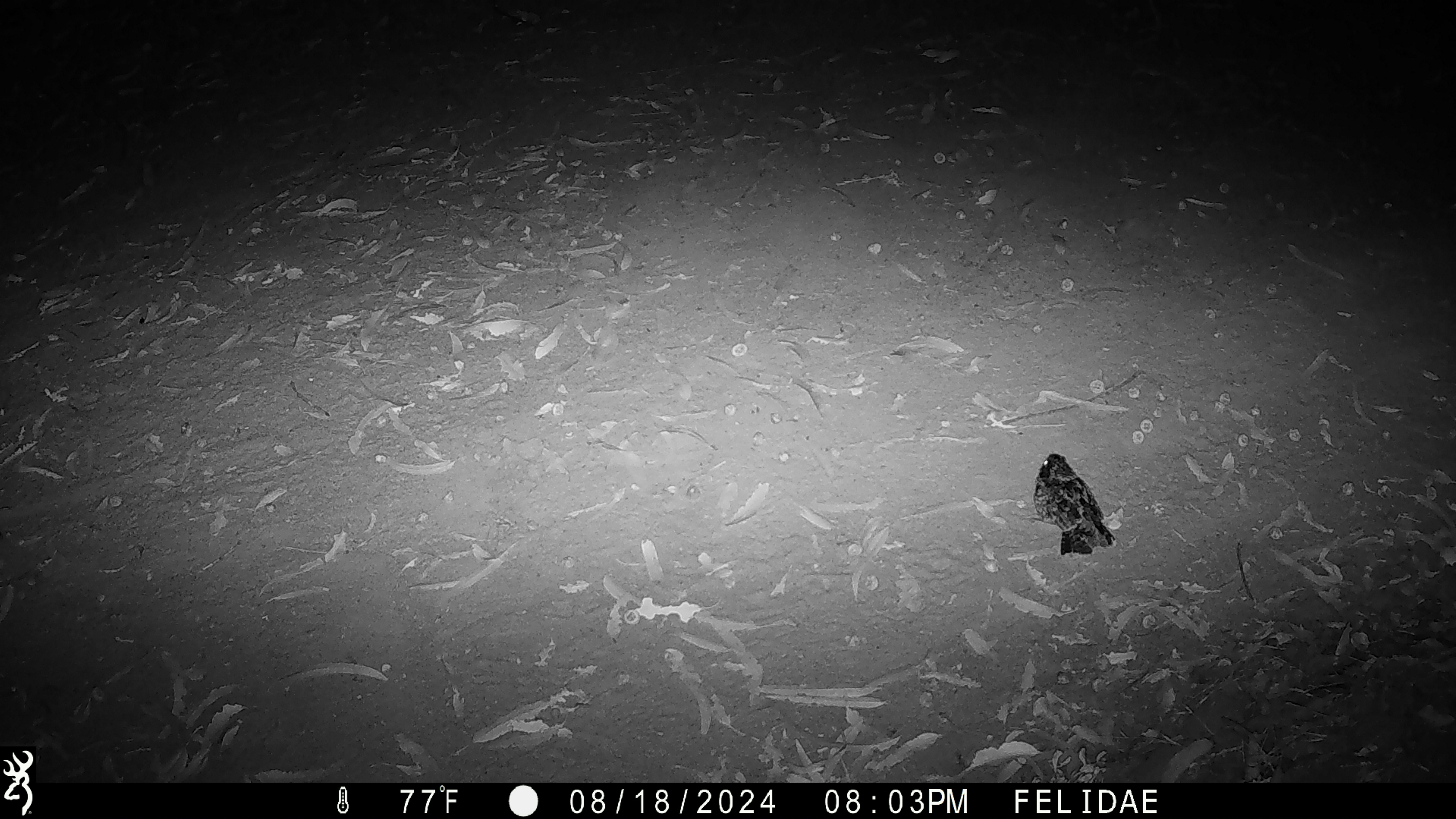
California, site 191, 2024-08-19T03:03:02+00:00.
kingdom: Animalia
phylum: Chordata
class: Aves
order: Strigiformes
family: Strigidae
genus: Megascops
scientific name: Megascops kennicottii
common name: western screech owl